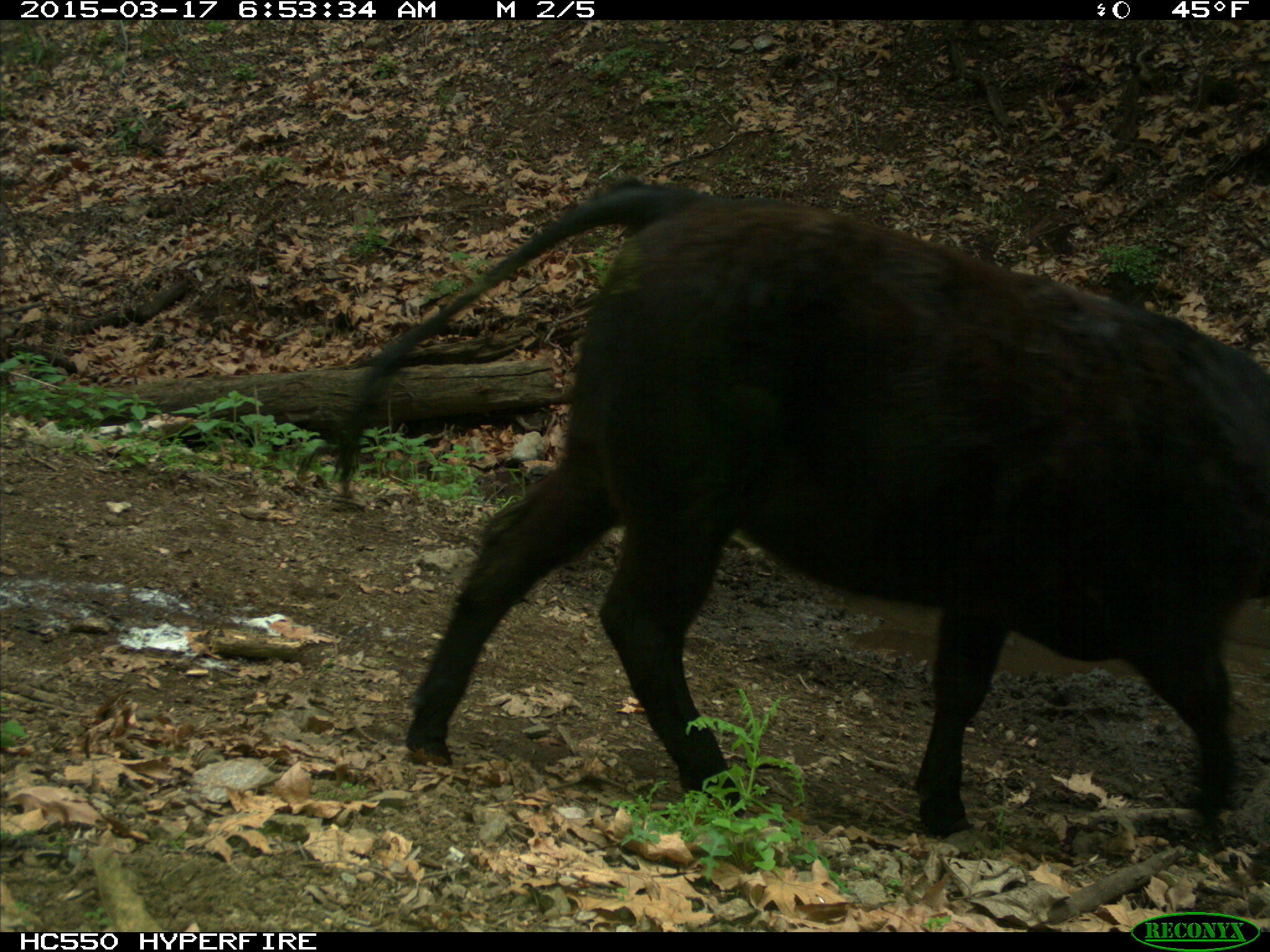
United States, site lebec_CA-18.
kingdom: Animalia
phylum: Chordata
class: Mammalia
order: Artiodactyla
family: Bovidae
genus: Bos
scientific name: Bos taurus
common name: domestic cow